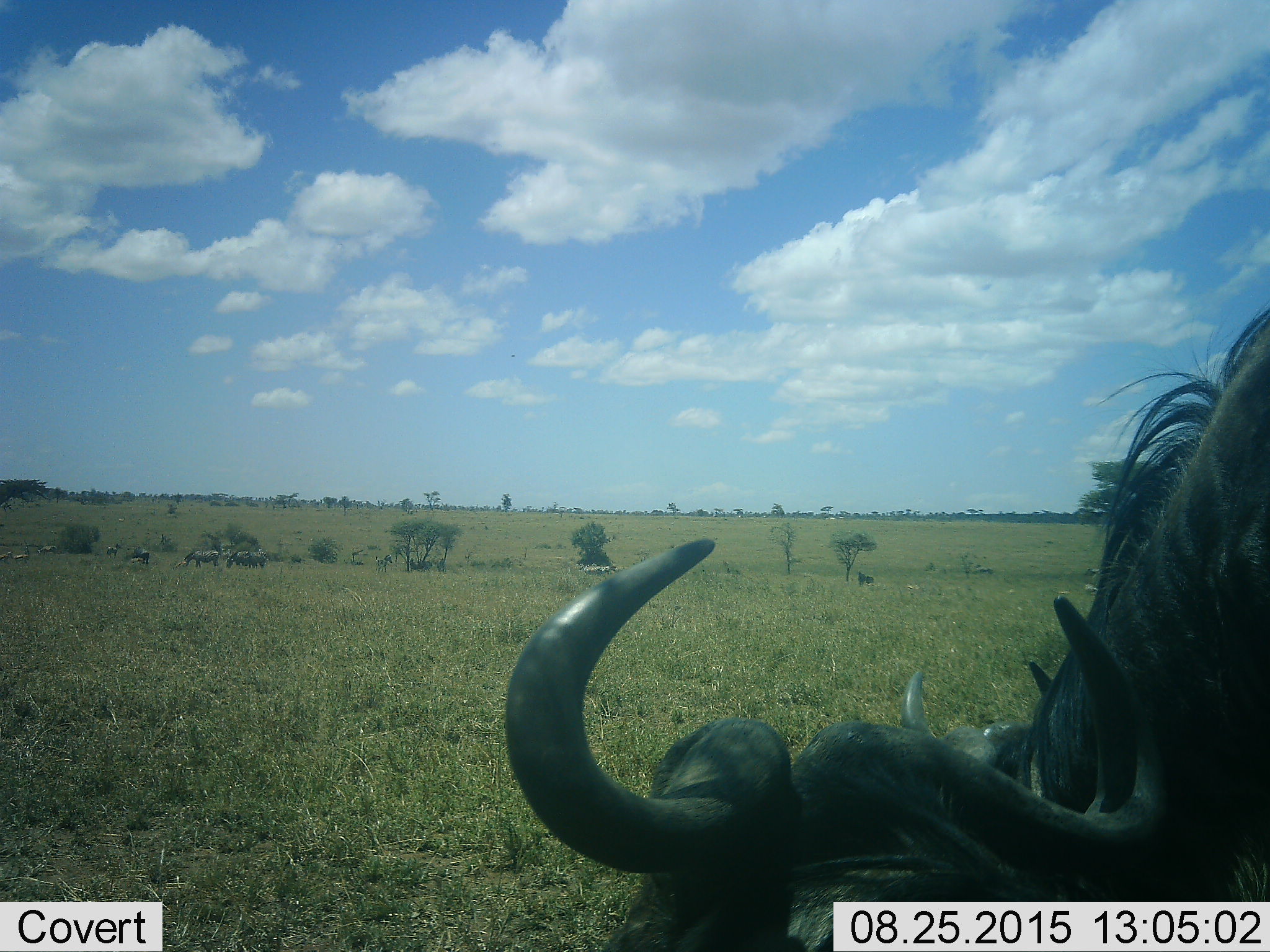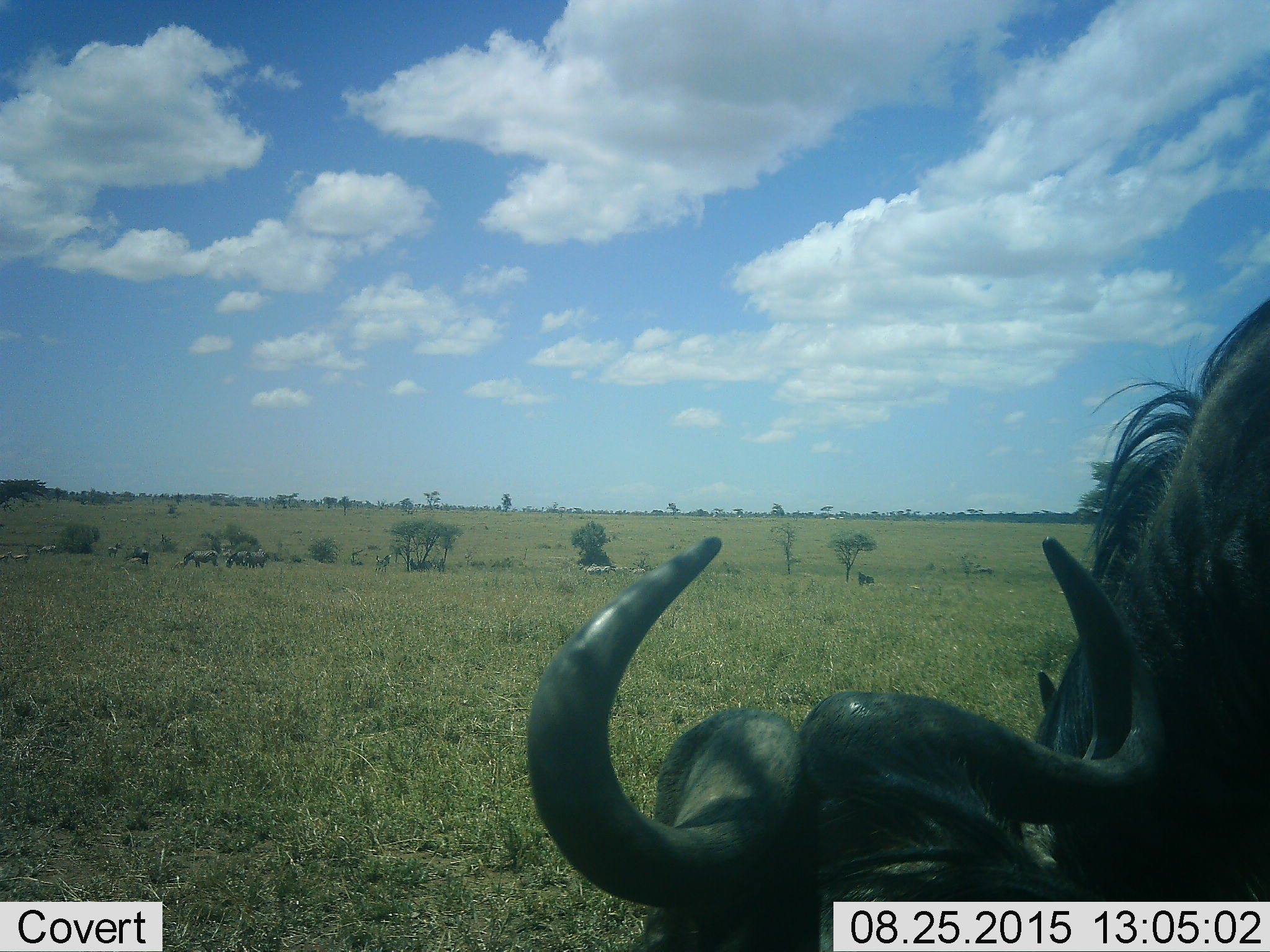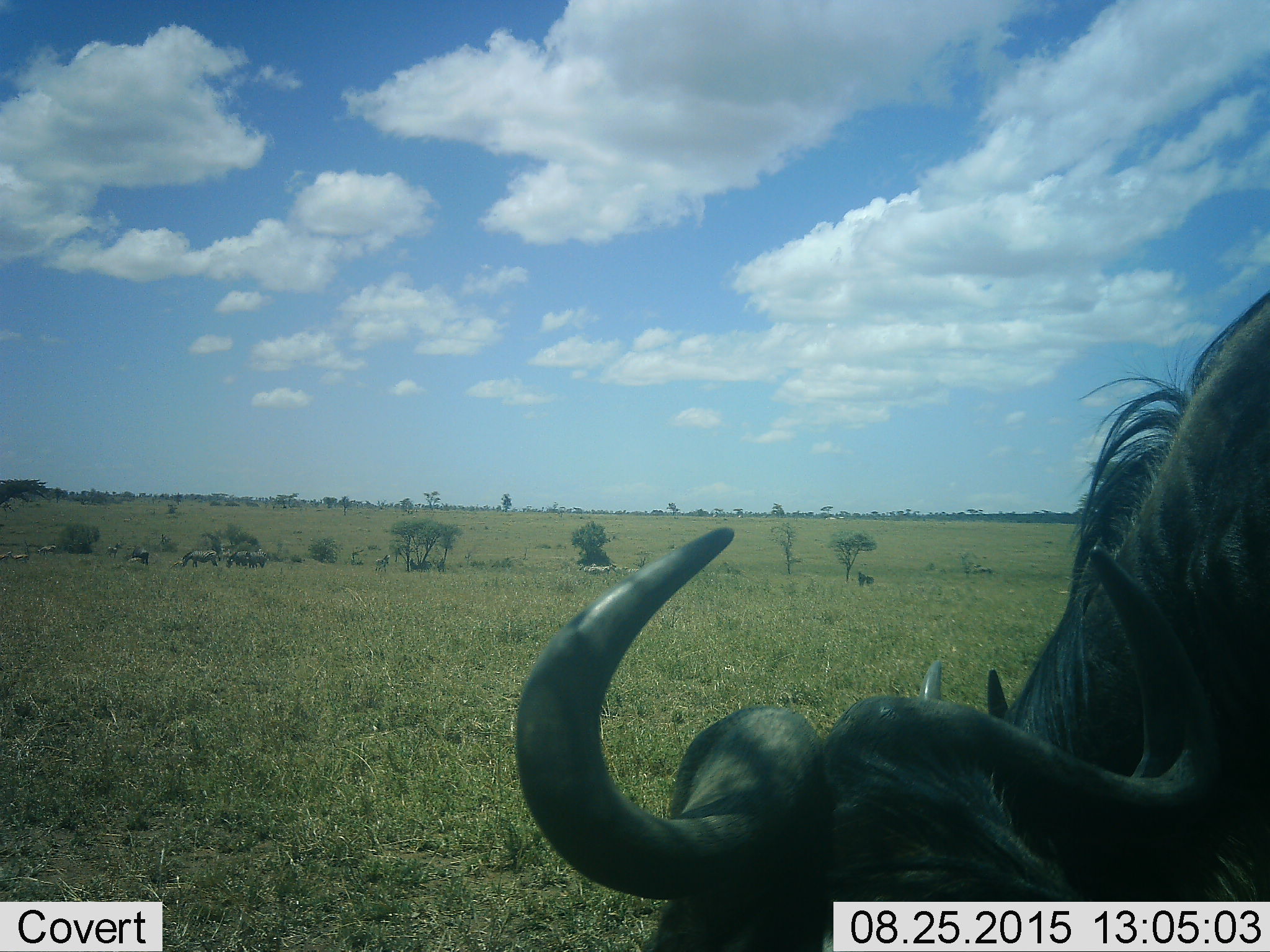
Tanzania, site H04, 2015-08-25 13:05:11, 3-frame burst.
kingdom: Animalia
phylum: Chordata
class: Mammalia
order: Artiodactyla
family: Bovidae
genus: Connochaetes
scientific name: Connochaetes taurinus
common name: blue wildebeest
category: wildebeest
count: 5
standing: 91%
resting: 18%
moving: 27%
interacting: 9%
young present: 9%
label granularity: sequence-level